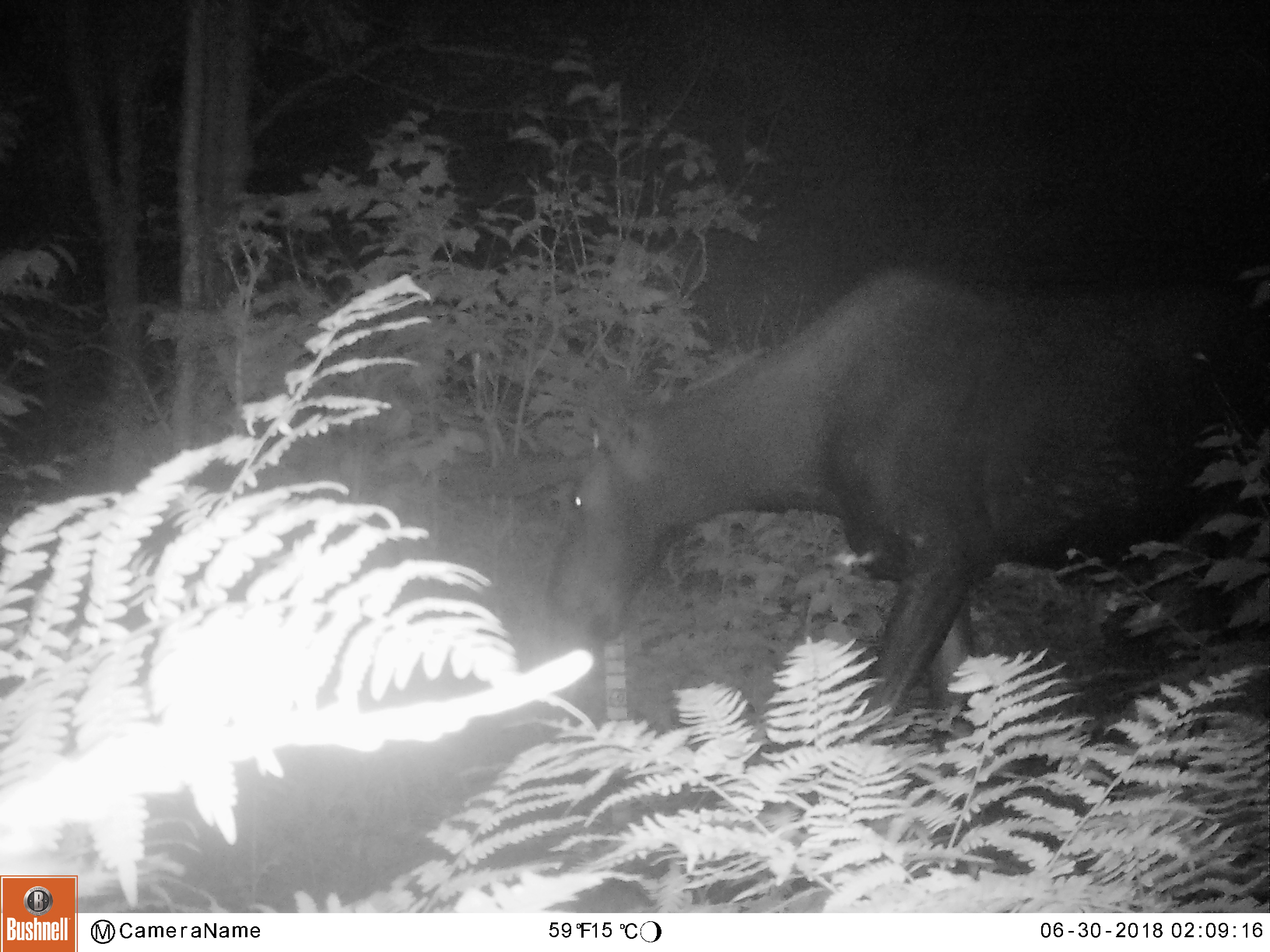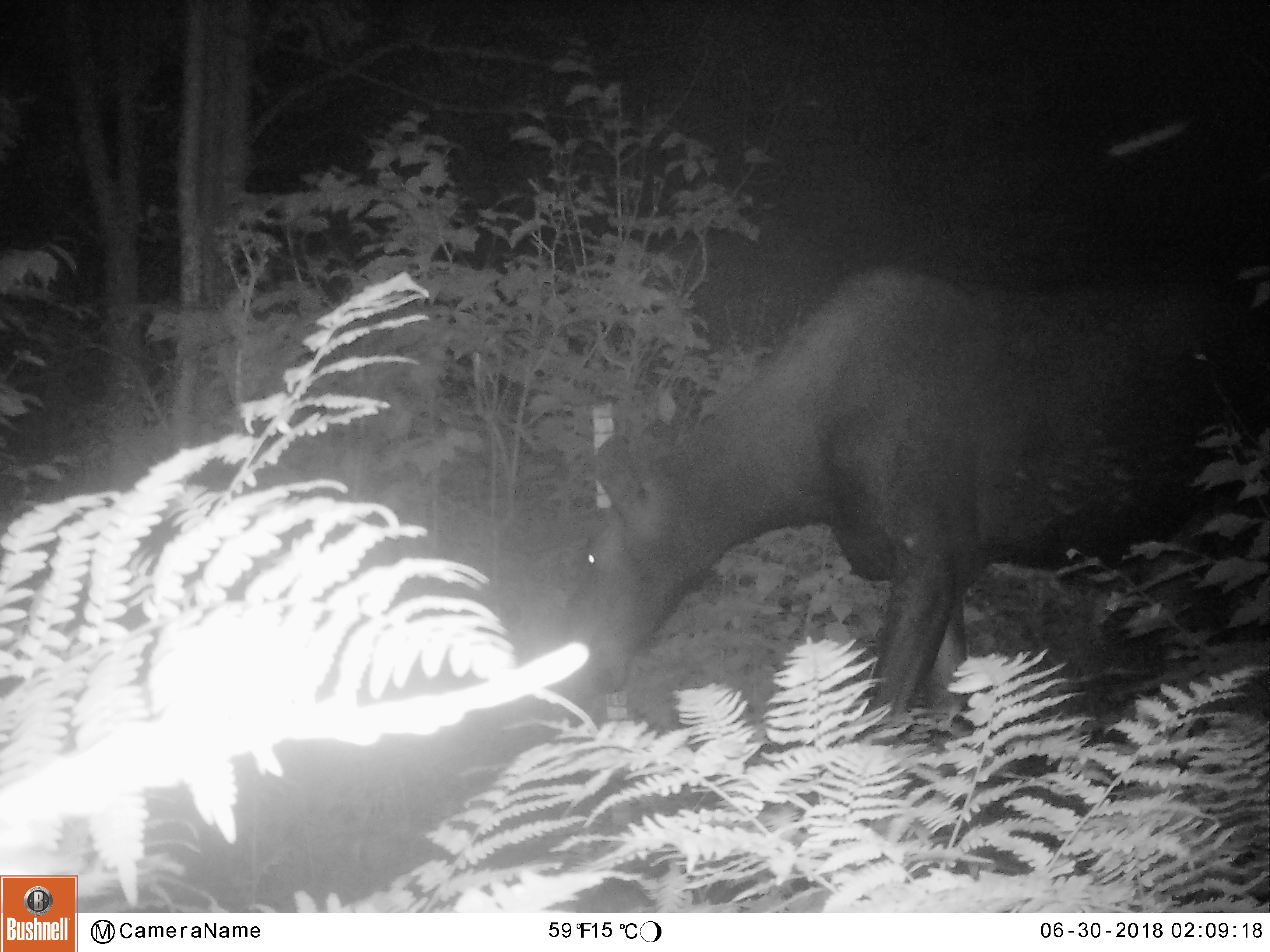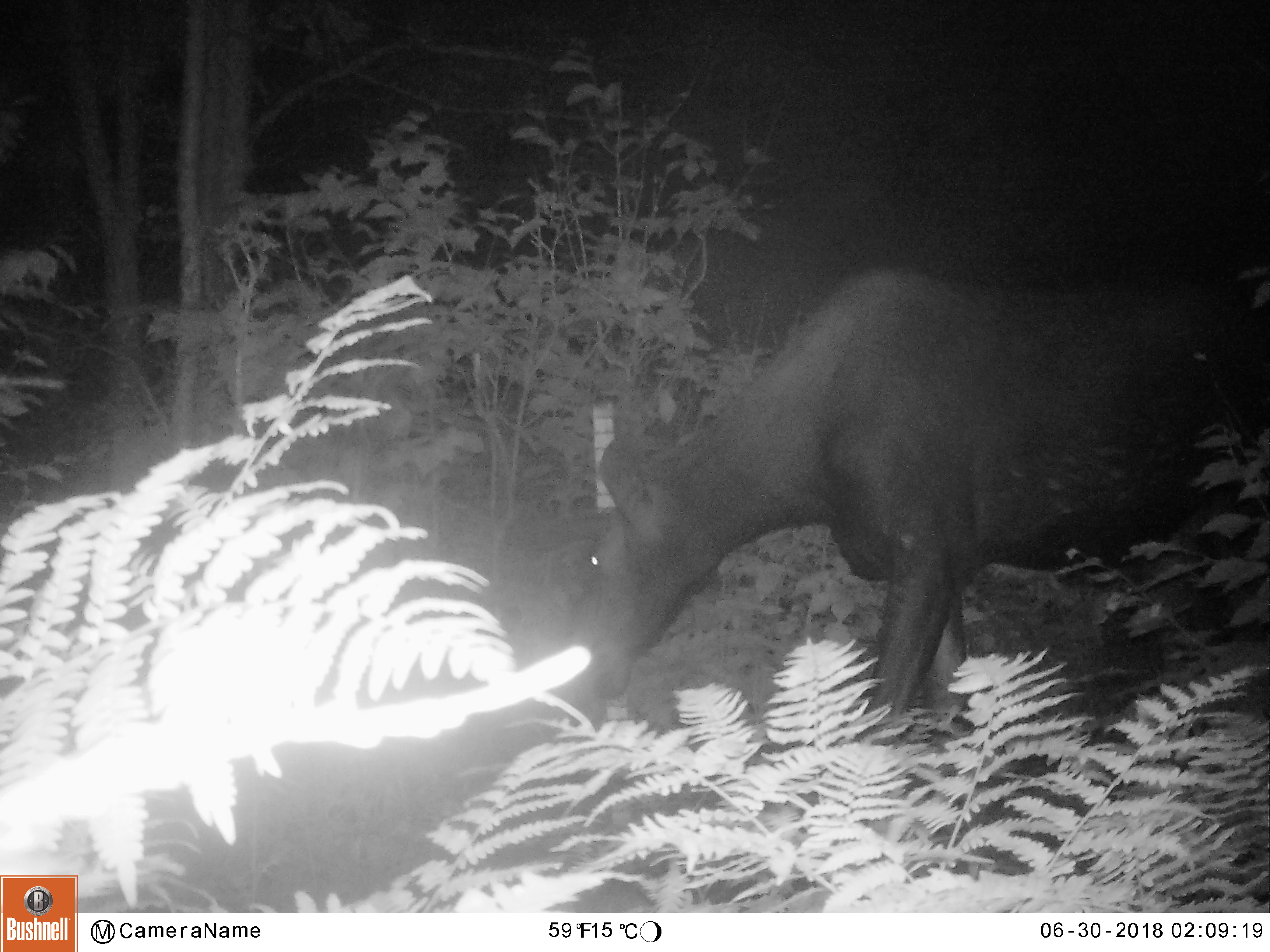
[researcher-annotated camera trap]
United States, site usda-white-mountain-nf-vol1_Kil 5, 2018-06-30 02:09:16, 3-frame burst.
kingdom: Animalia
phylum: Chordata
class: Mammalia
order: Artiodactyla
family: Cervidae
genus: Alces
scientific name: Alces alces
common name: moose